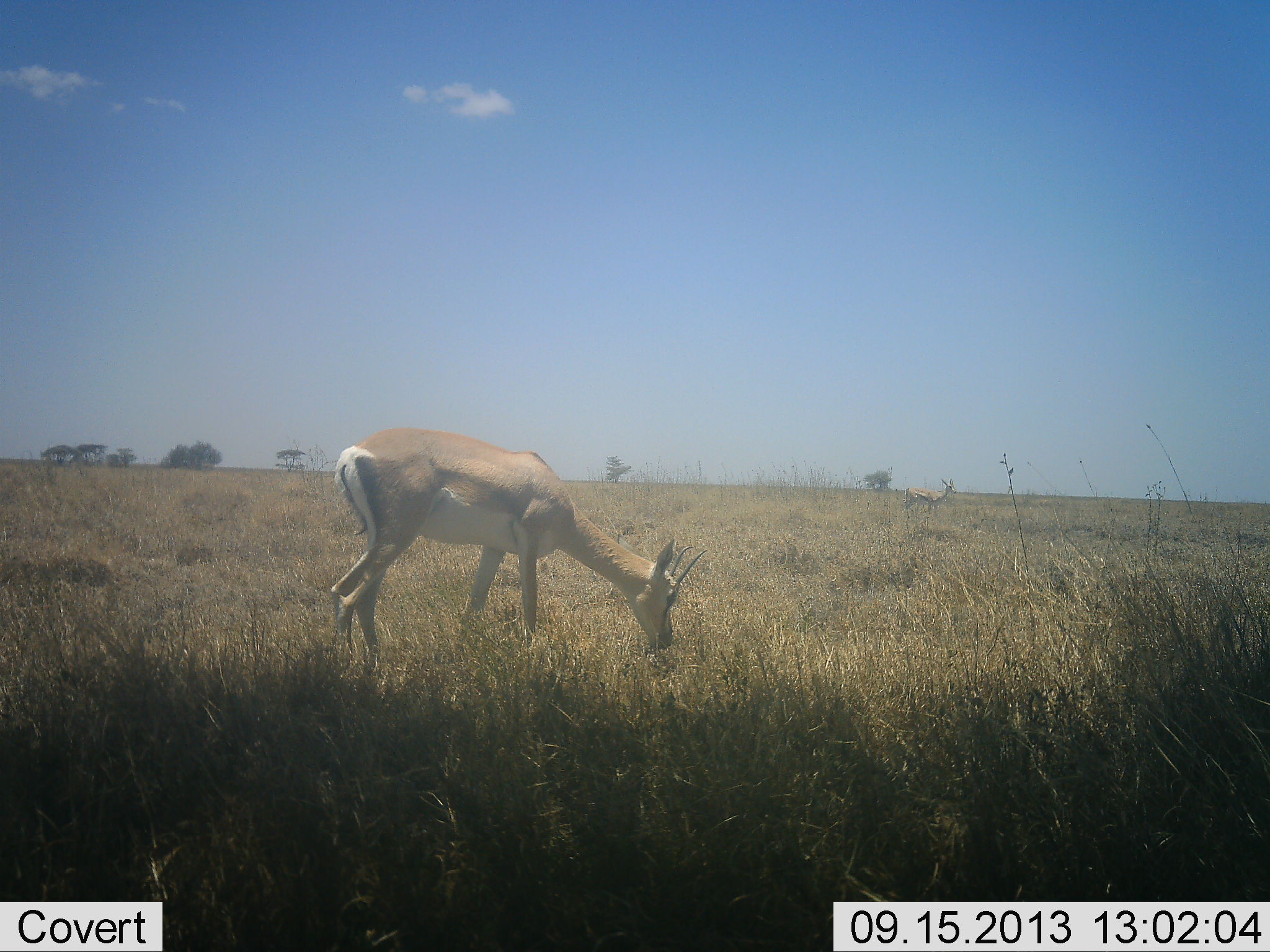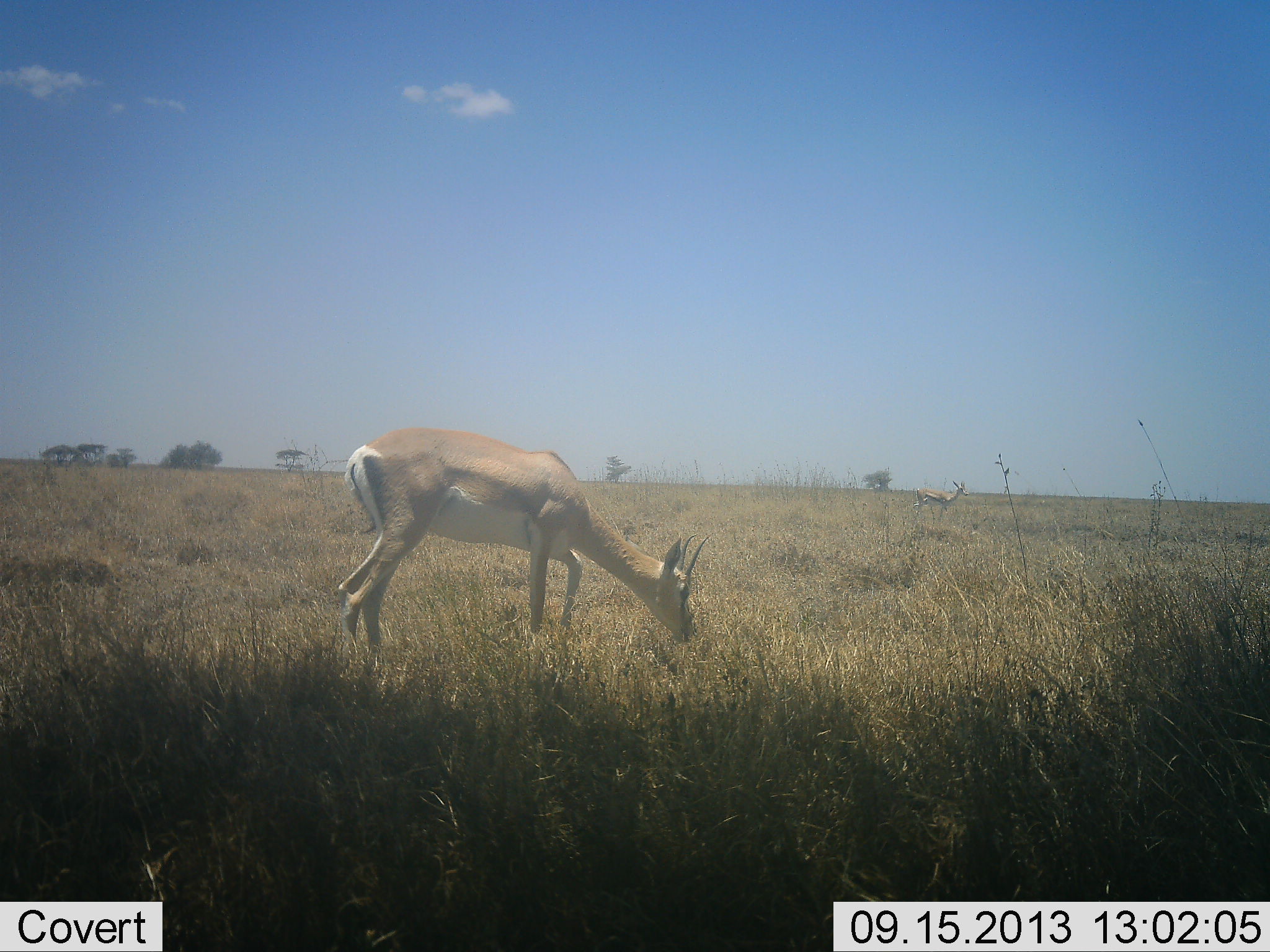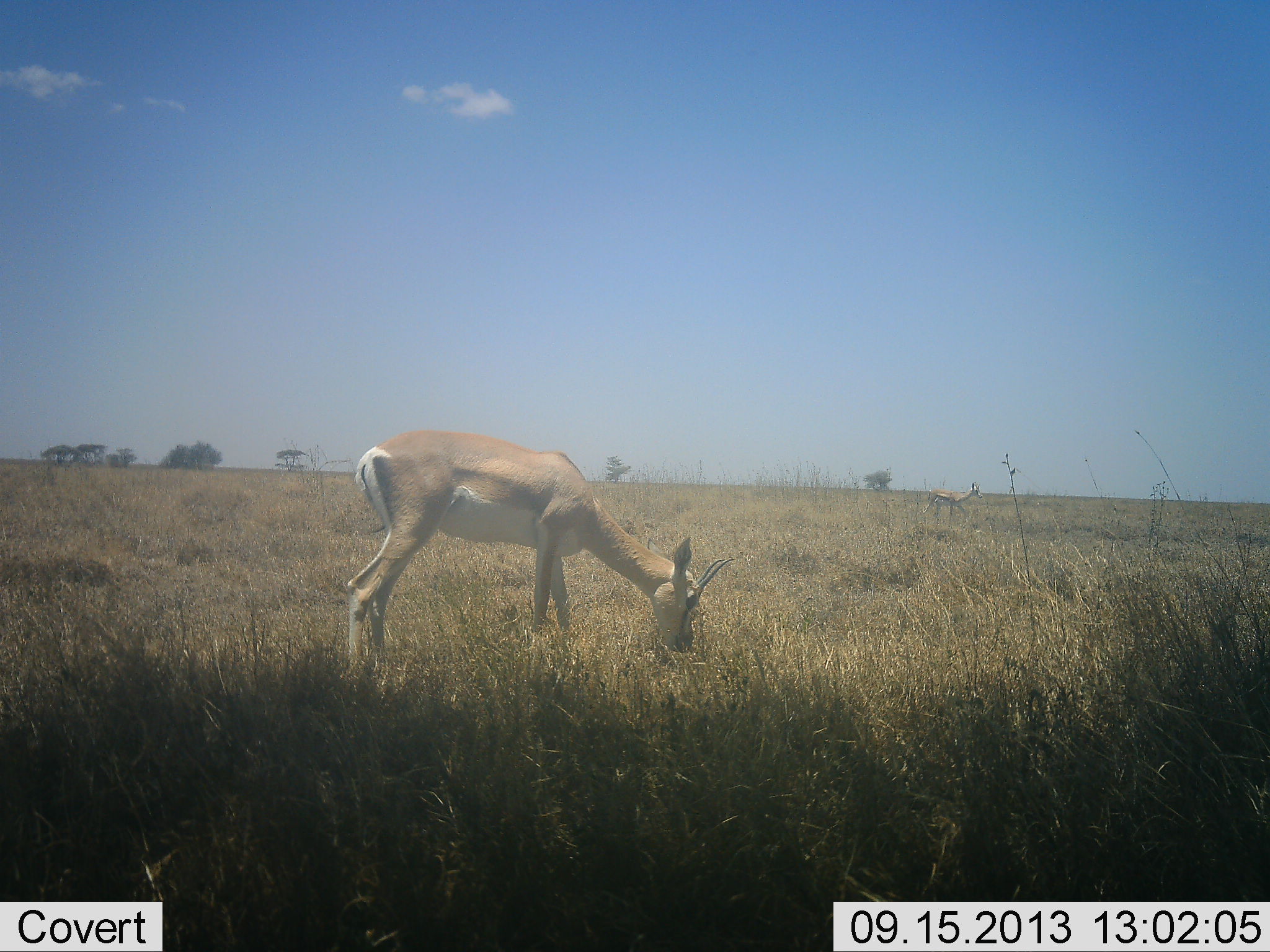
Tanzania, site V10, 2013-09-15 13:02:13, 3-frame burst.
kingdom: Animalia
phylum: Chordata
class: Mammalia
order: Artiodactyla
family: Bovidae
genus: Nanger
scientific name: Nanger granti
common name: grant's gazelle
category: gazellegrants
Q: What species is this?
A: Gazellegrants (grant's gazelle) (Nanger granti).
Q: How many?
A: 1.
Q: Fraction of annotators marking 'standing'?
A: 38%.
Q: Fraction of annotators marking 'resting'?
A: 0%.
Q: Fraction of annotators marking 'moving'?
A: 17%.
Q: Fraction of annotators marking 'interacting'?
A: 0%.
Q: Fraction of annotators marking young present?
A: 0%.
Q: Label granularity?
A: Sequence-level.